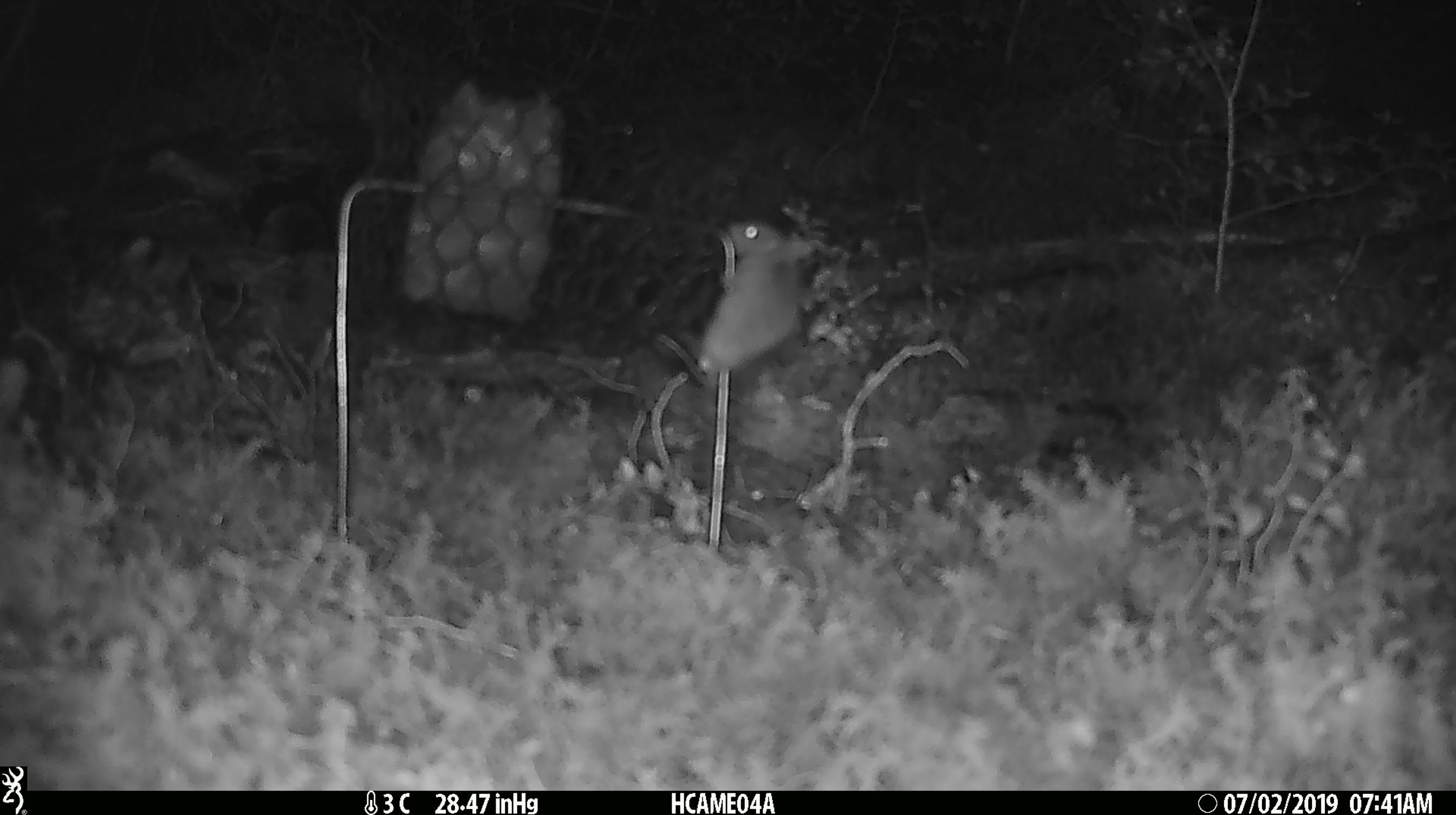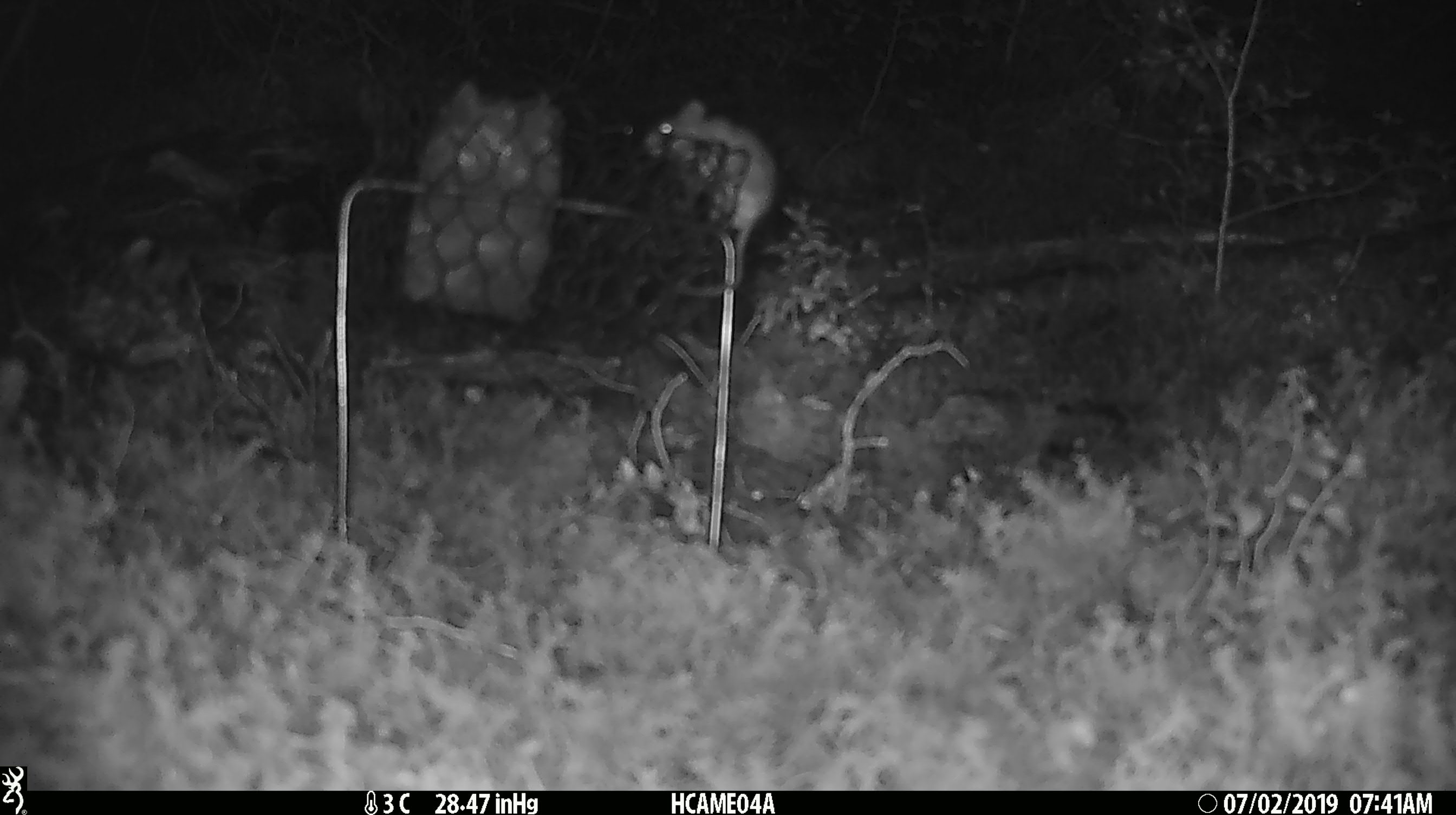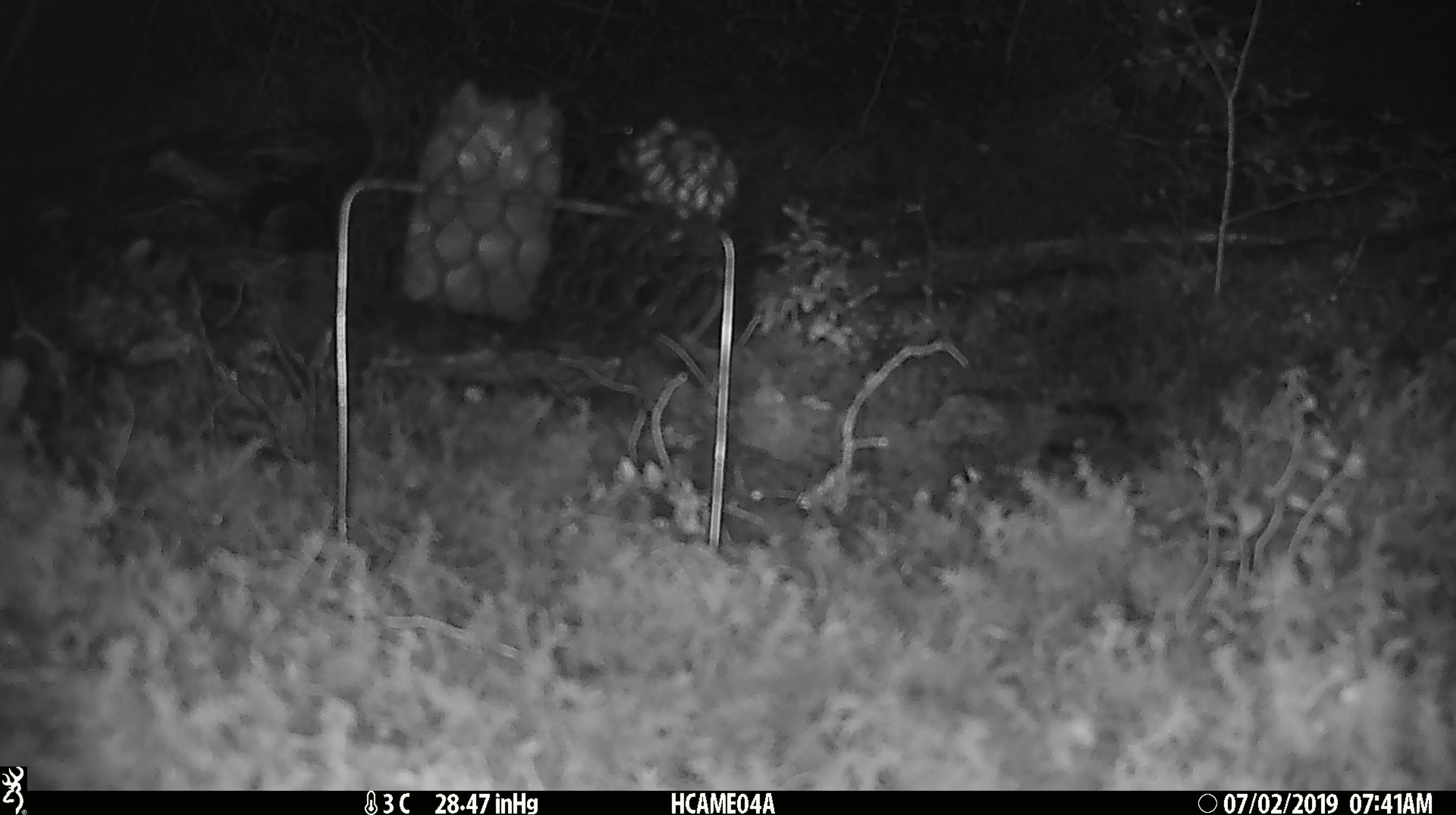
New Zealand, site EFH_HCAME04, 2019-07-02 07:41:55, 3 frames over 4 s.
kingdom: Animalia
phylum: Chordata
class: Mammalia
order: Rodentia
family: Muridae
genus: Mus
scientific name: Mus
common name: mouse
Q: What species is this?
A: Mouse (Mus).